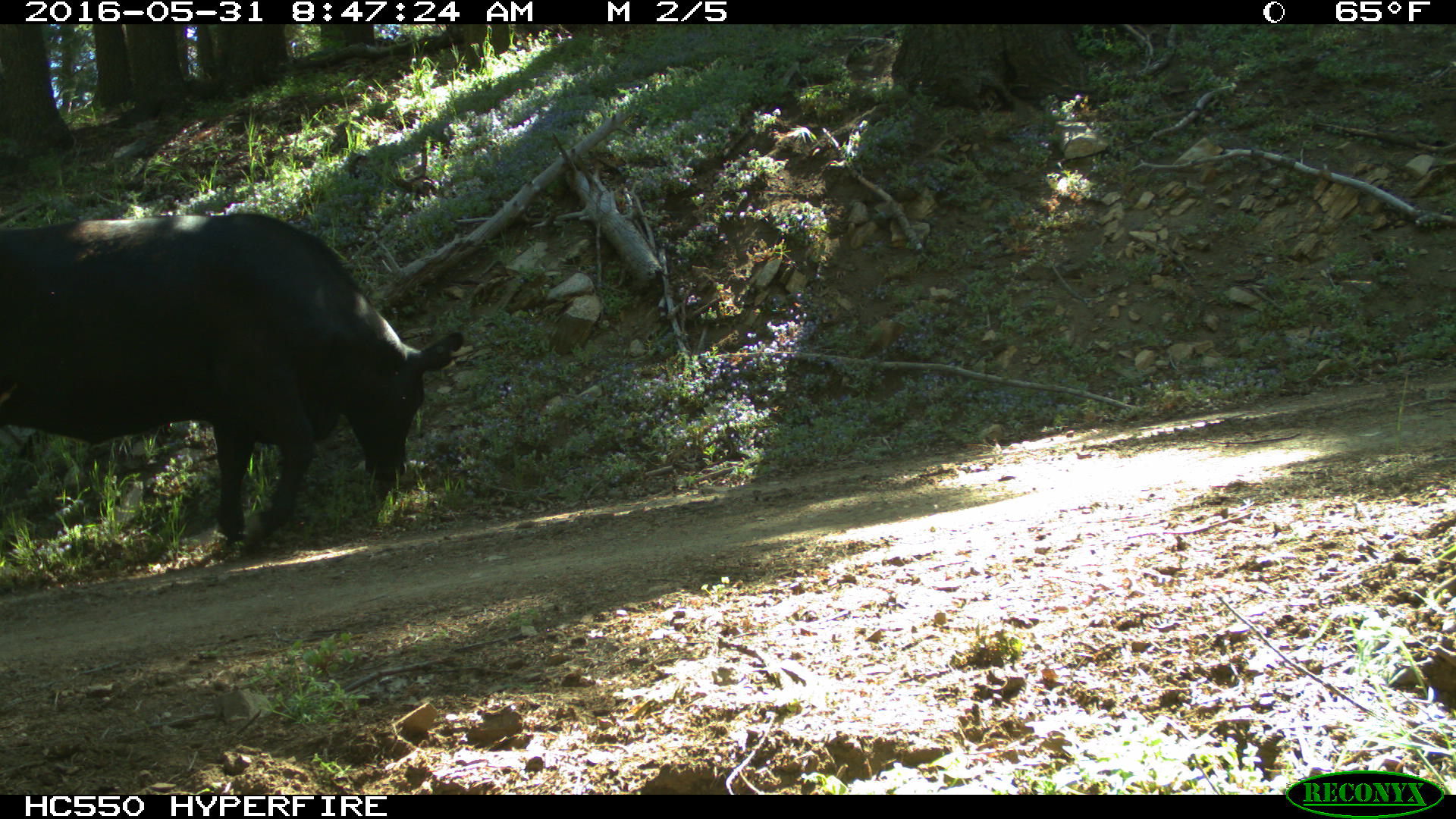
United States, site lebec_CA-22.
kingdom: Animalia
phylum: Chordata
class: Mammalia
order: Artiodactyla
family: Bovidae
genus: Bos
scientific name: Bos taurus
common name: domestic cow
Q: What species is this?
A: Bos taurus (domestic cow).